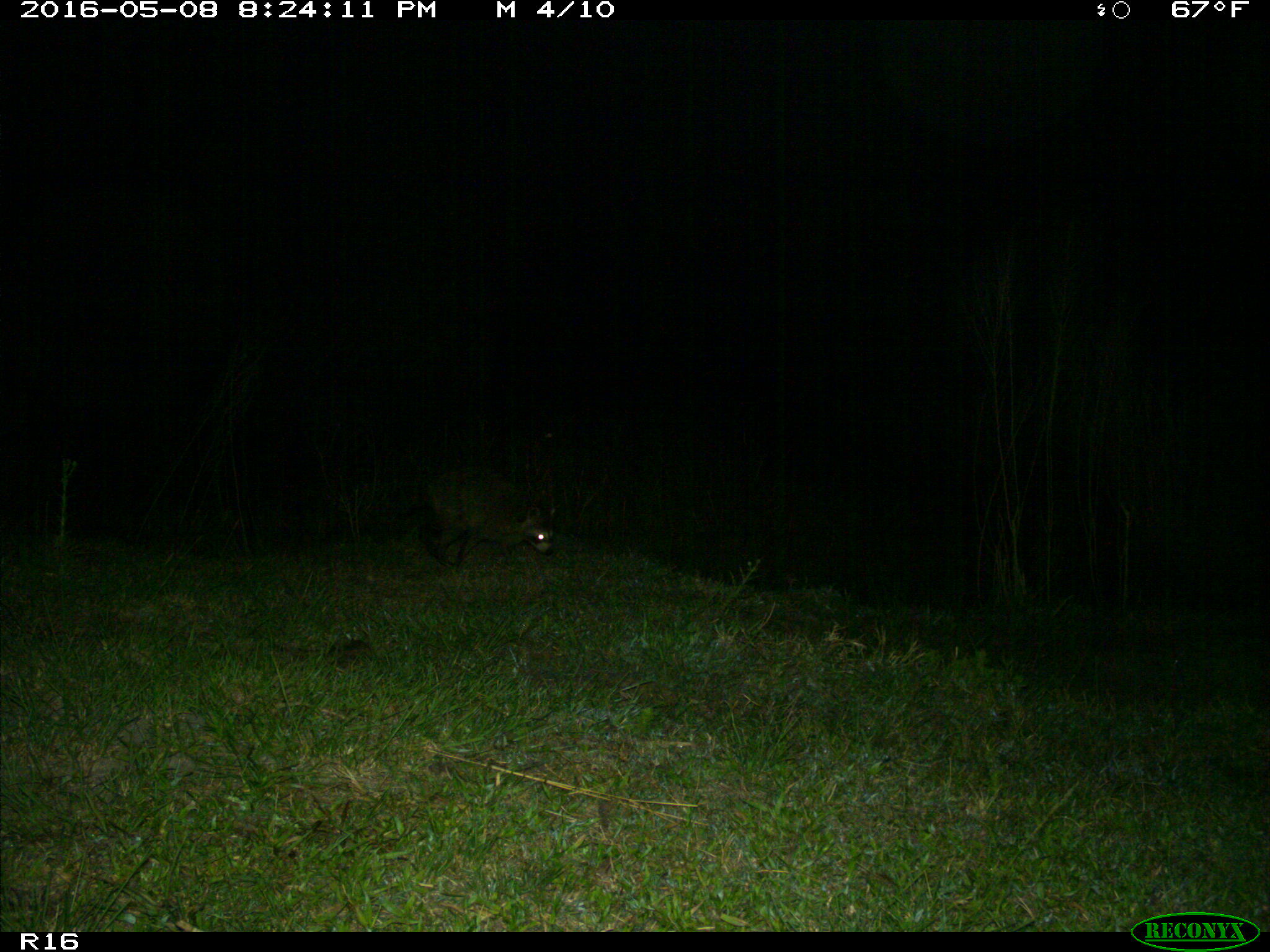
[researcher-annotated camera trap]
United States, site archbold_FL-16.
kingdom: Animalia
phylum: Chordata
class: Mammalia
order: Carnivora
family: Procyonidae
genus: Procyon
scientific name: Procyon lotor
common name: common raccoon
Procyon lotor (common raccoon).